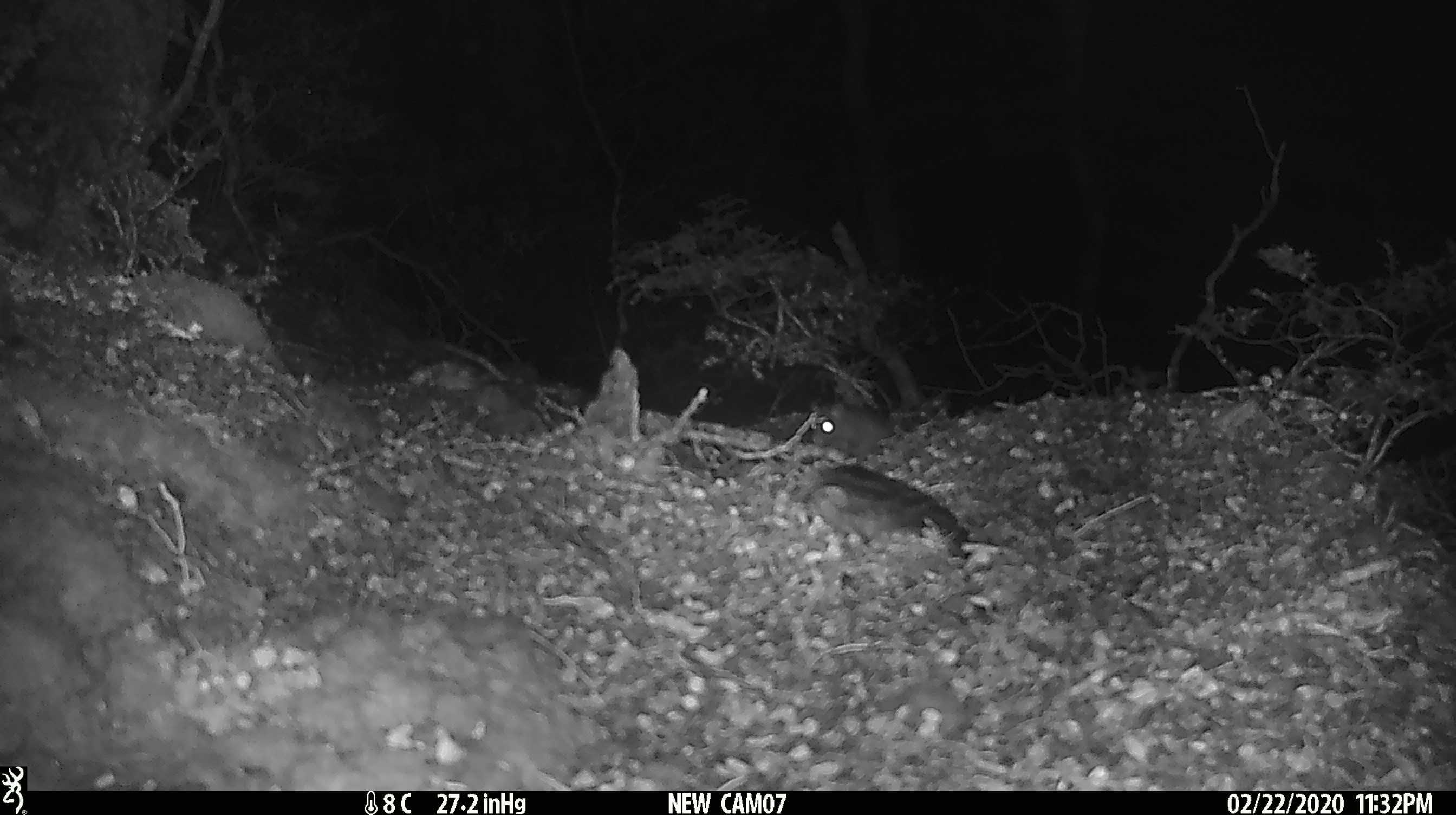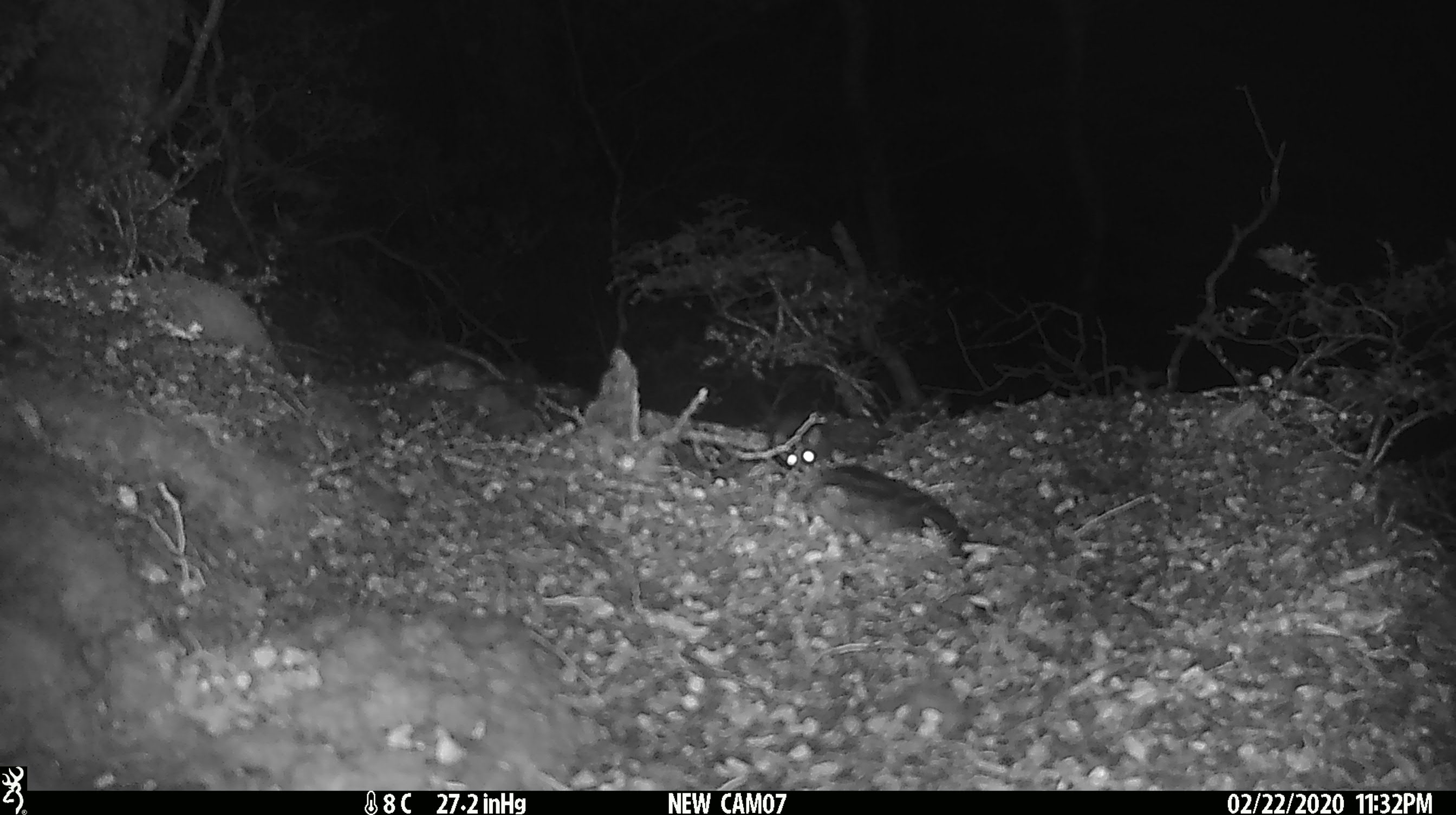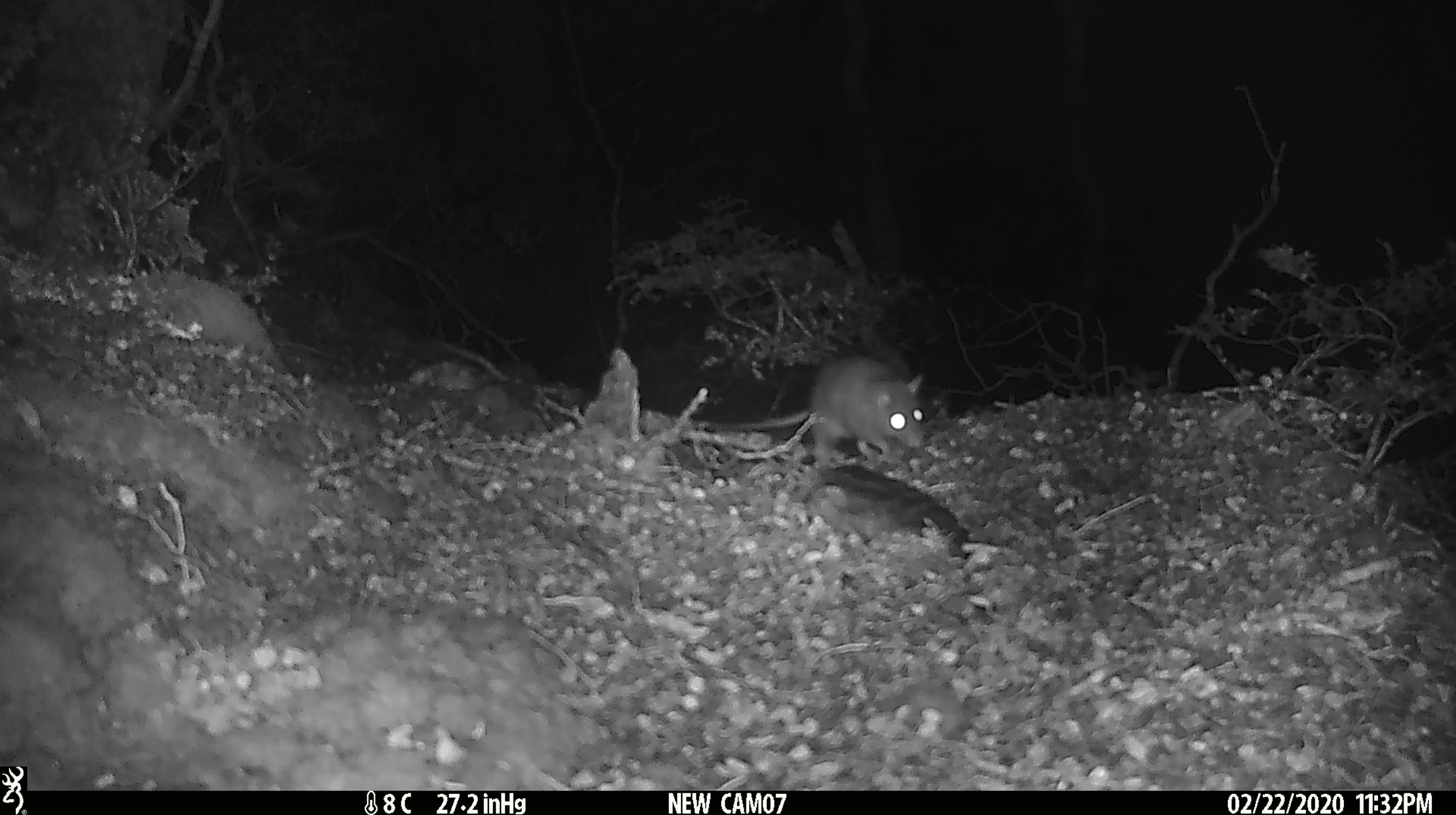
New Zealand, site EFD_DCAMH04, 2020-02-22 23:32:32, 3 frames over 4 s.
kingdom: Animalia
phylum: Chordata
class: Mammalia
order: Rodentia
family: Muridae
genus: Rattus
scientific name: Rattus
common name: rat